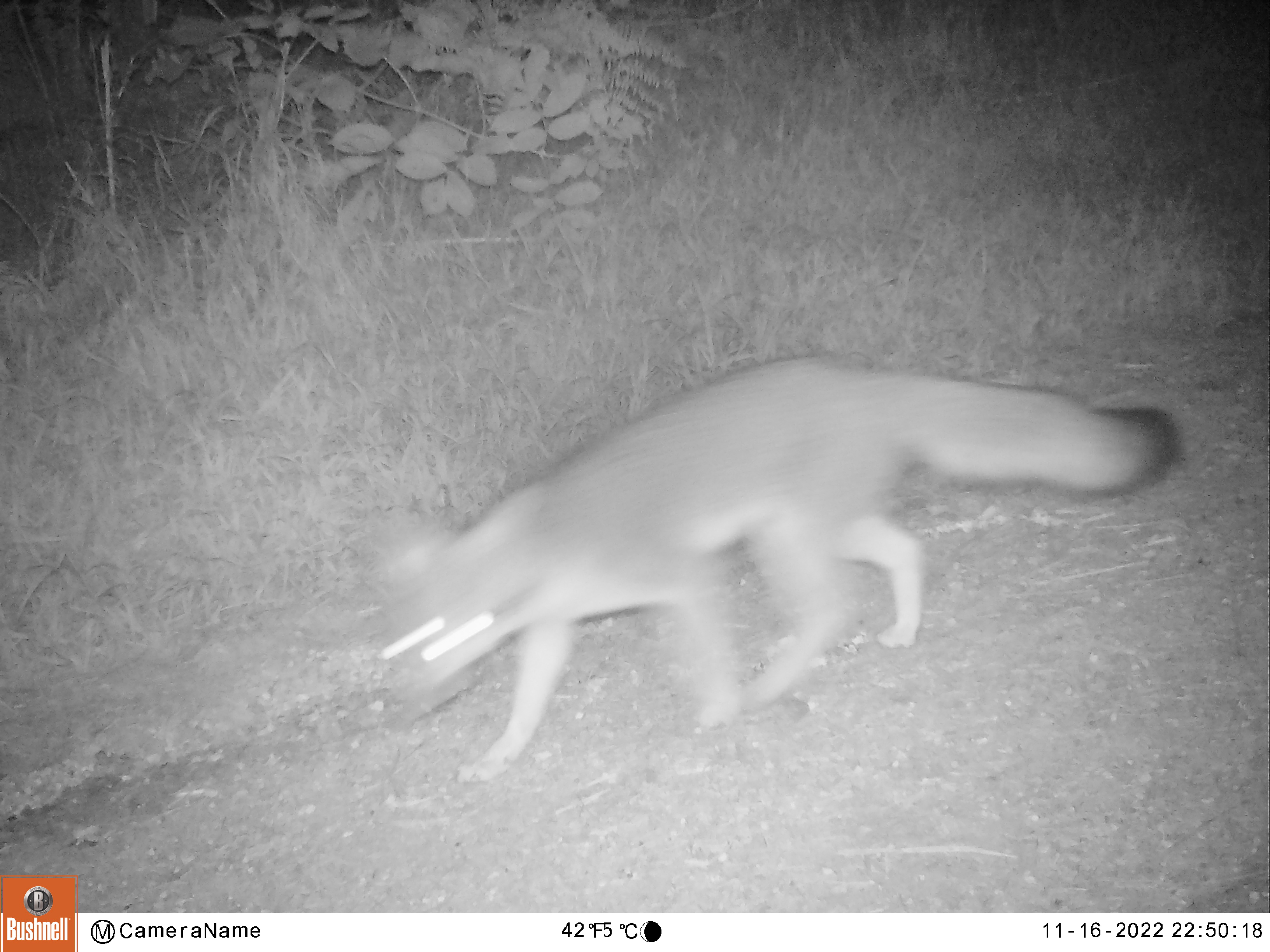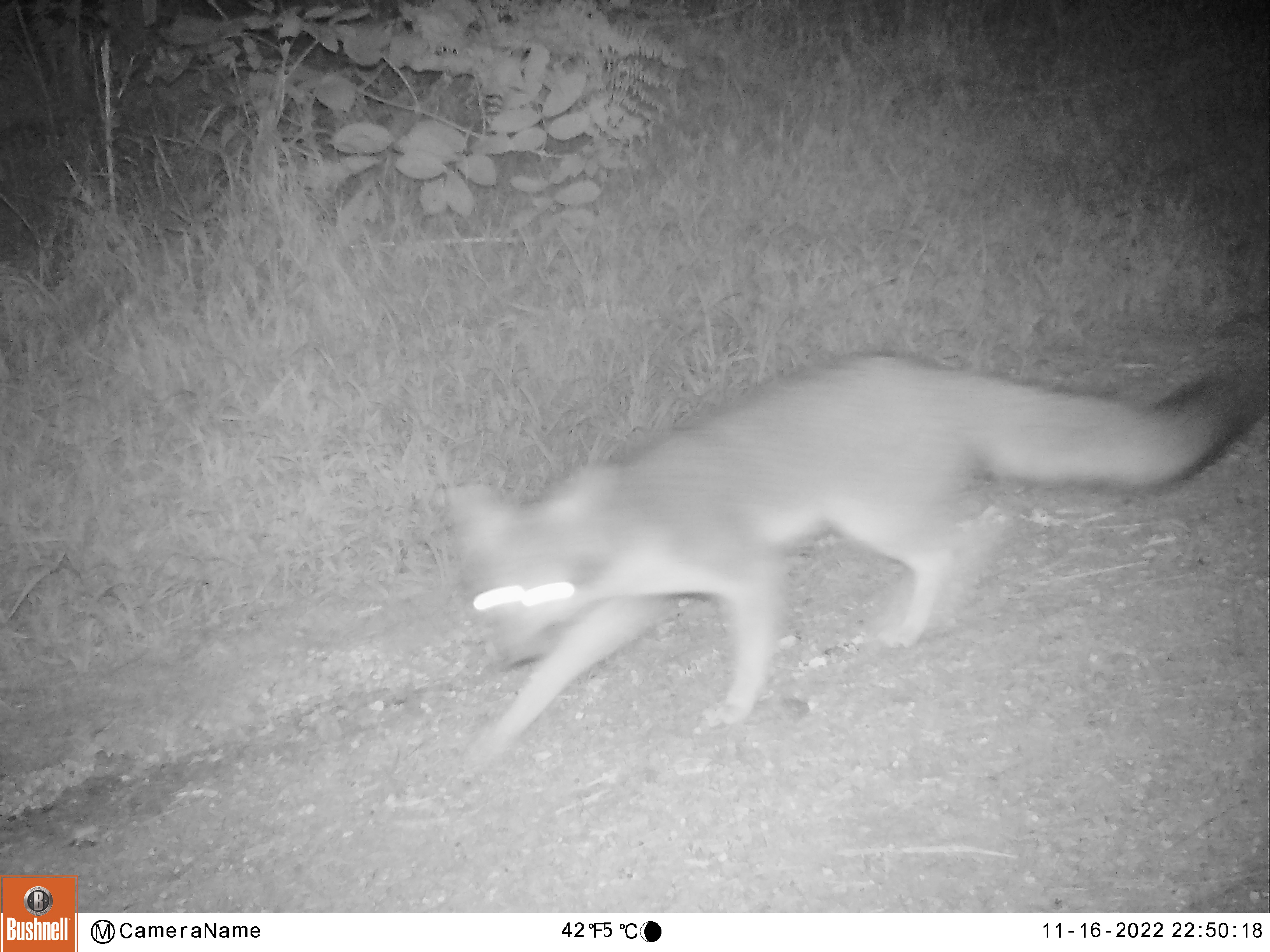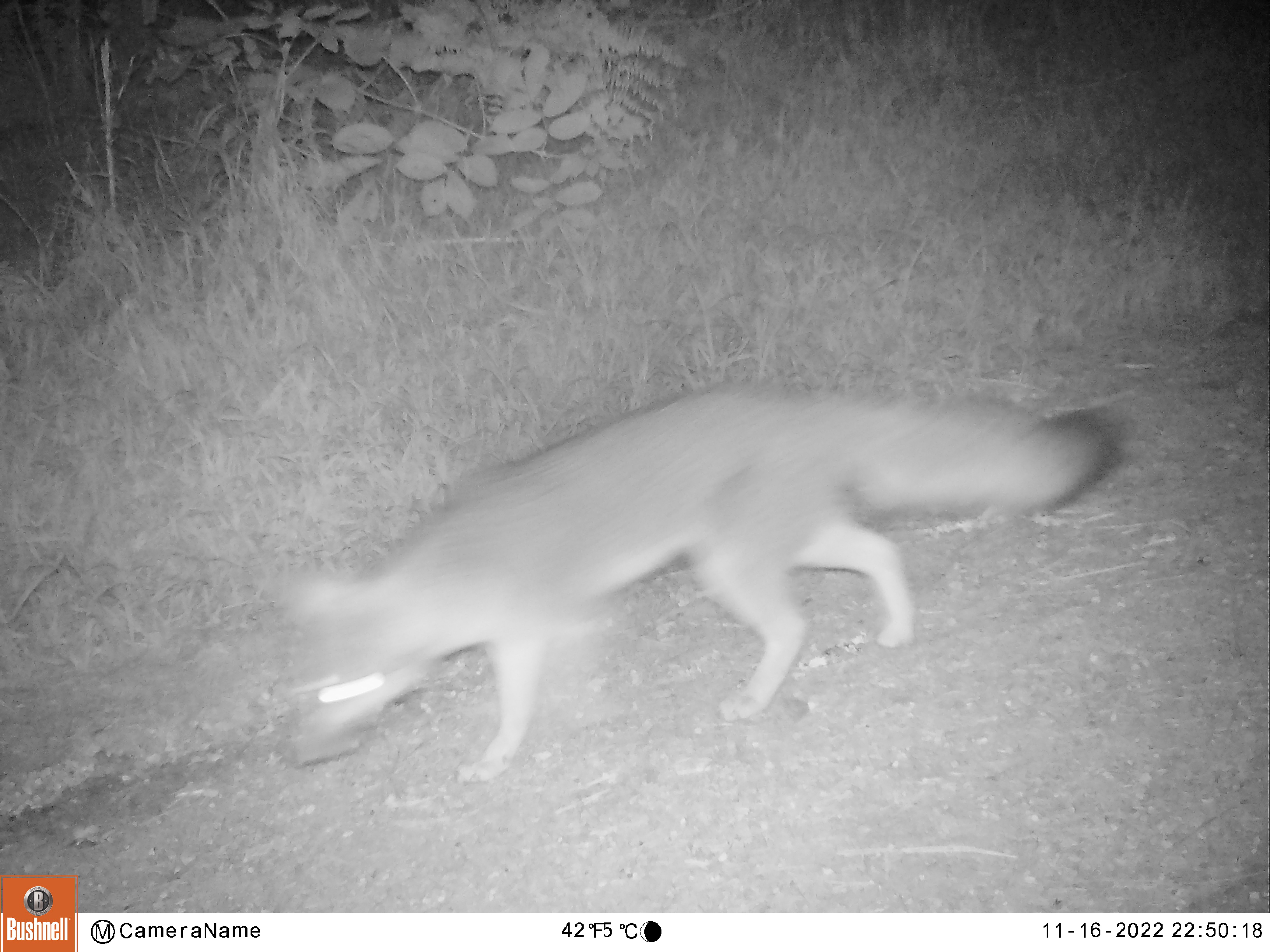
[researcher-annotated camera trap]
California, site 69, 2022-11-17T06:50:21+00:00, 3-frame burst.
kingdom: Animalia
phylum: Chordata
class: Mammalia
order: Carnivora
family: Canidae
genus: Urocyon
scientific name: Urocyon cinereoargenteus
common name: gray fox